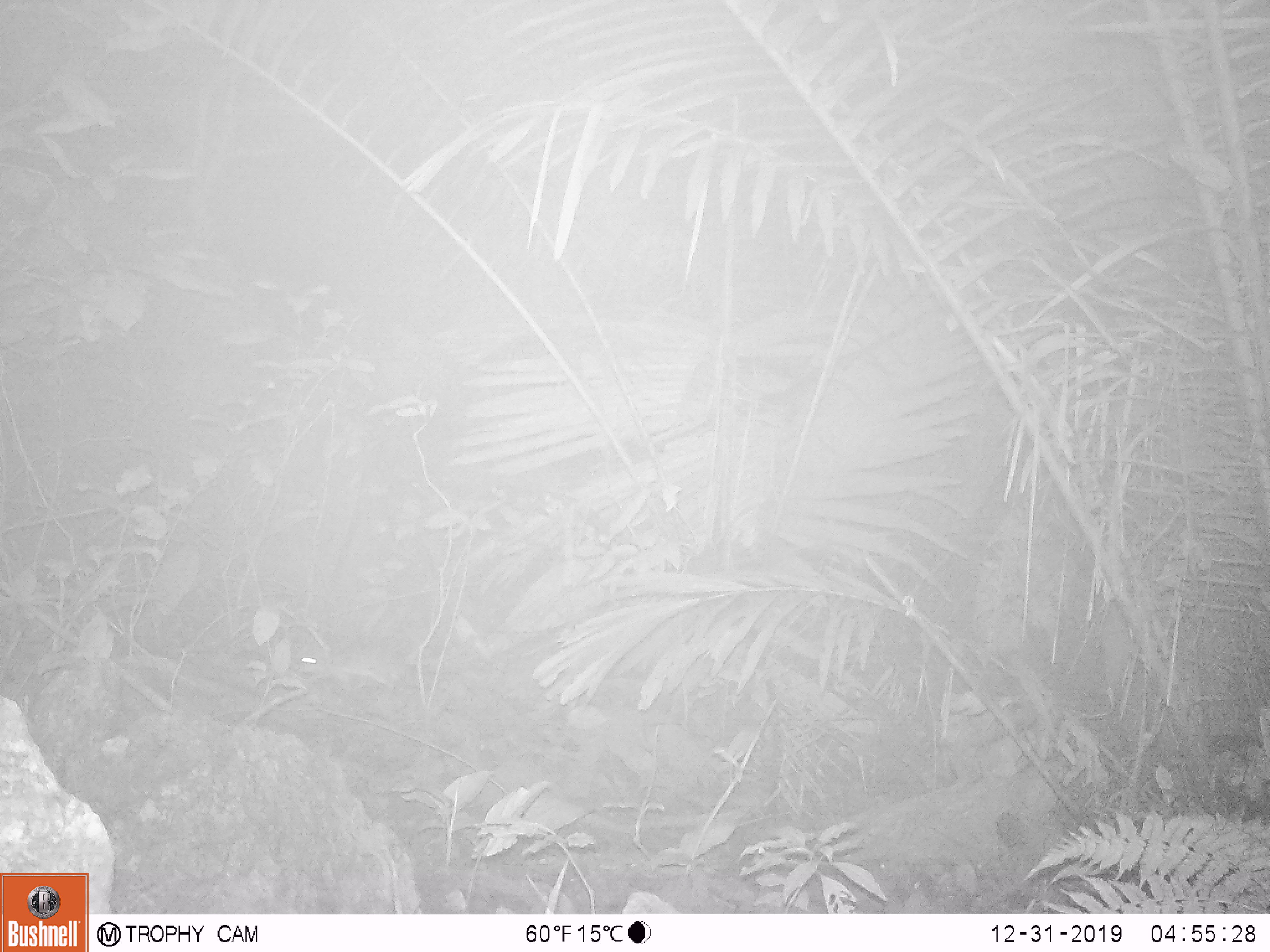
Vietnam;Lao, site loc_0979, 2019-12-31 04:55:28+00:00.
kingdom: Animalia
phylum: Chordata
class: Mammalia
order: Rodentia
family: Muridae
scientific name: Muridae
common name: old-world mice and rats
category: unidentified murid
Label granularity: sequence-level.